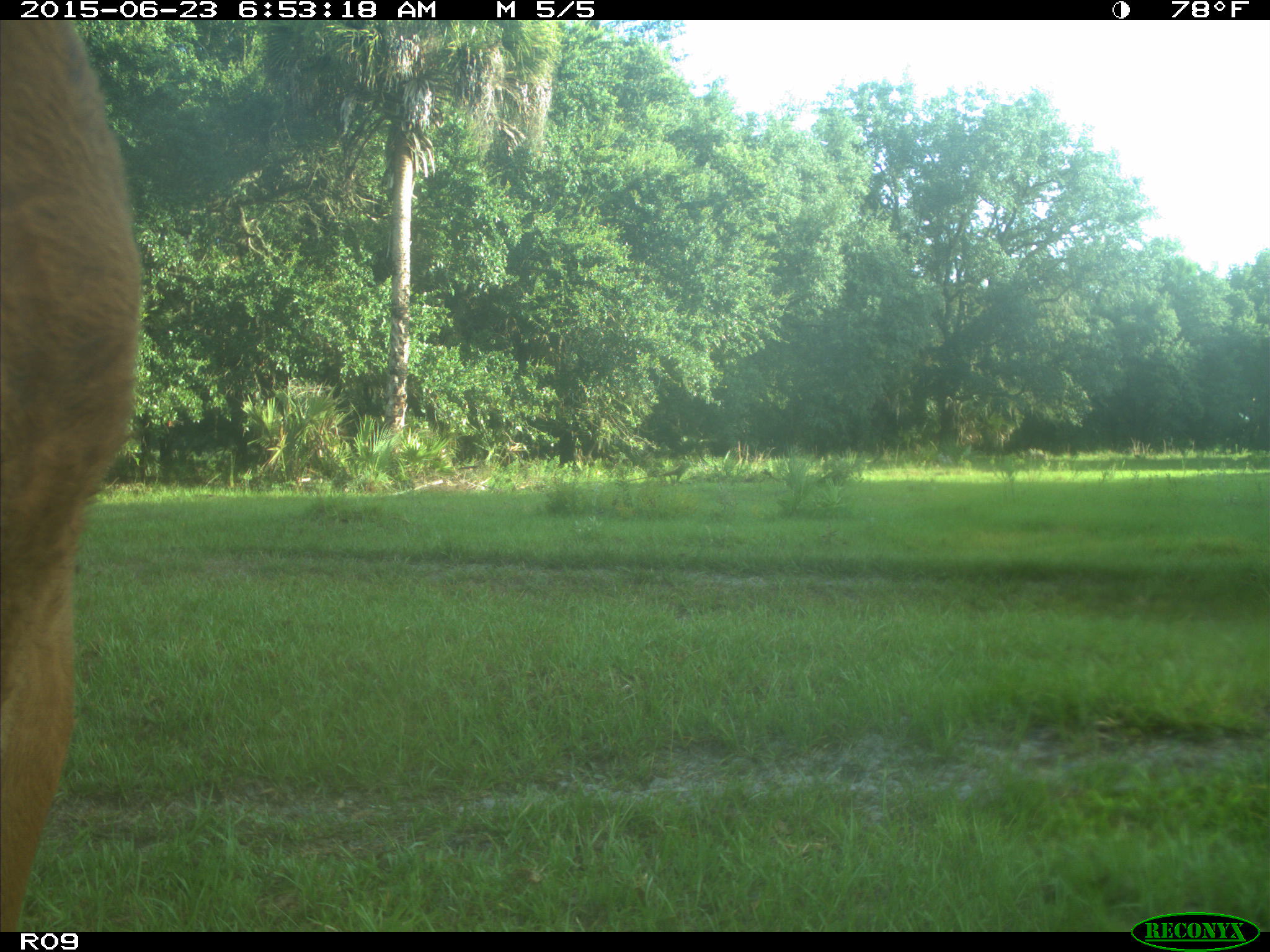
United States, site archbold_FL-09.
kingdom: Animalia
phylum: Chordata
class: Mammalia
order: Artiodactyla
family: Bovidae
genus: Bos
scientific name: Bos taurus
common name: domestic cow